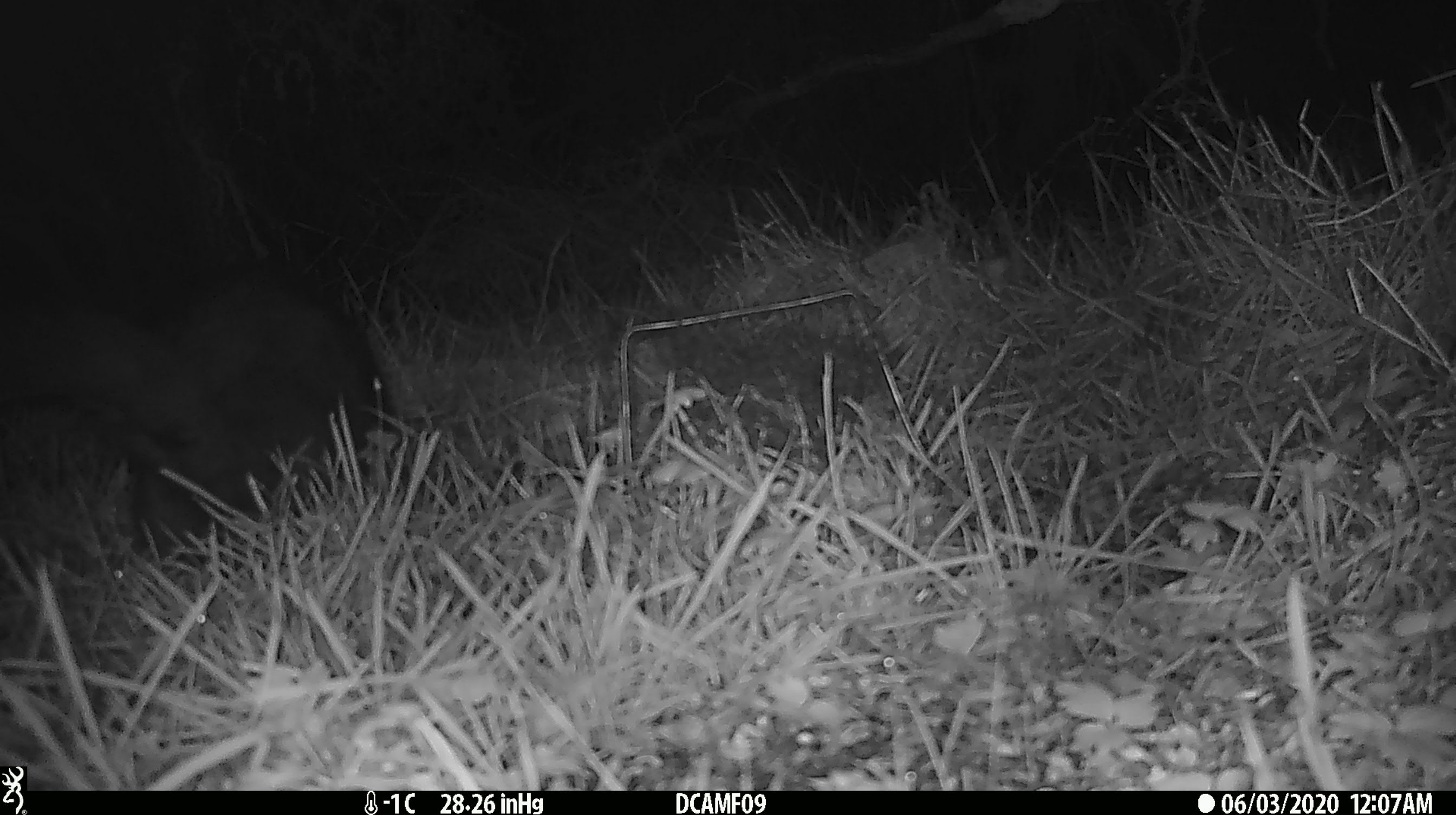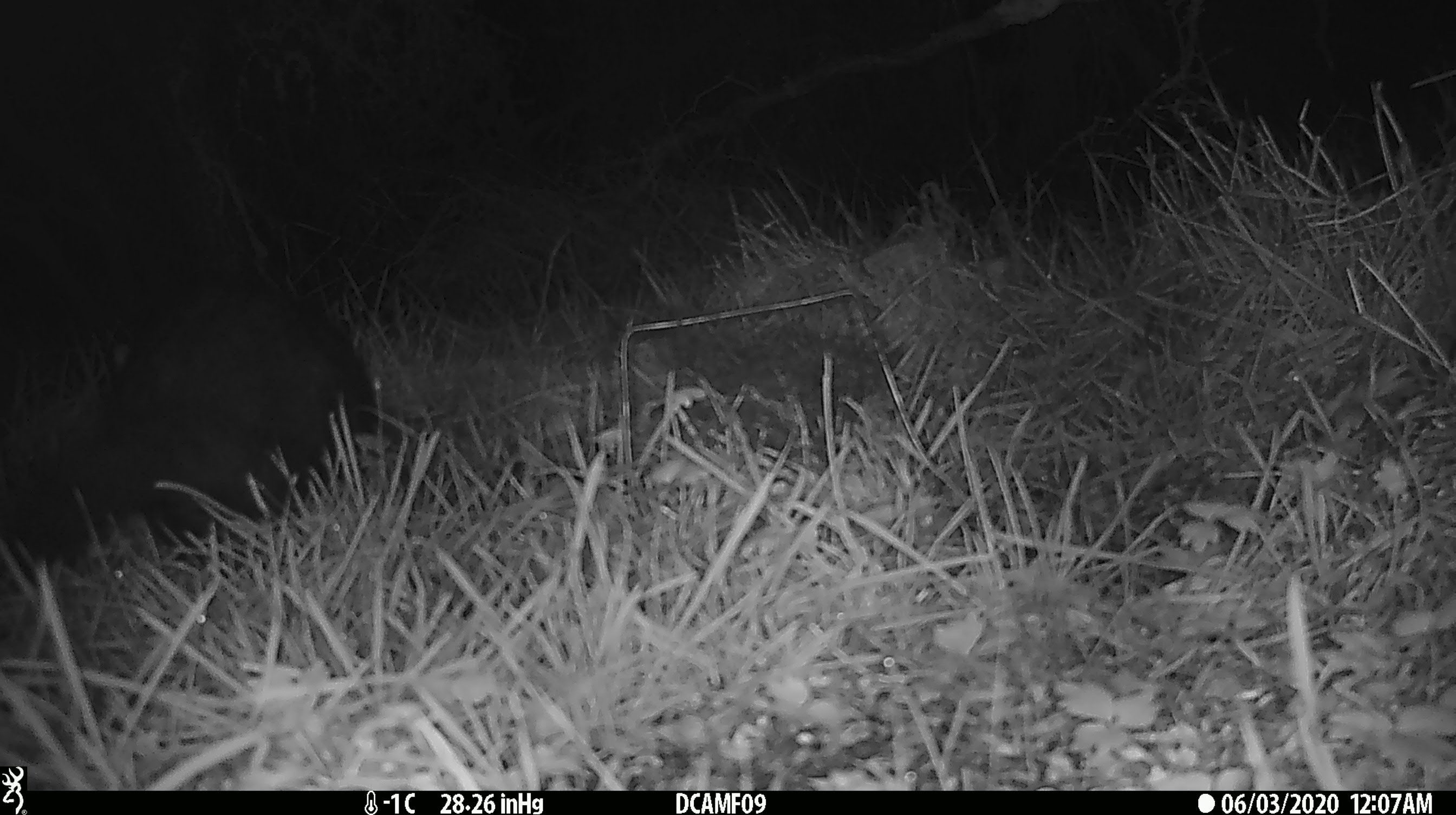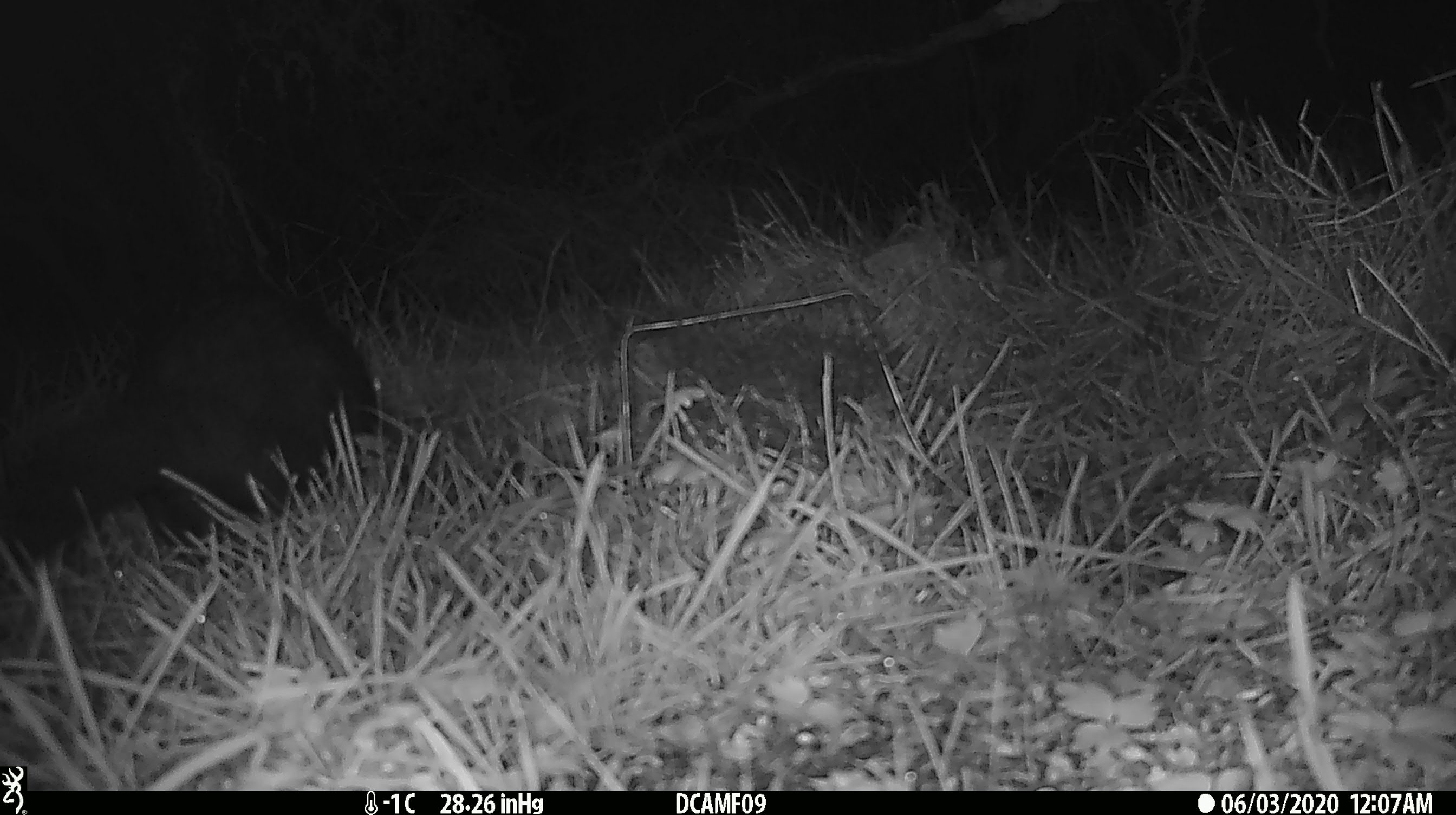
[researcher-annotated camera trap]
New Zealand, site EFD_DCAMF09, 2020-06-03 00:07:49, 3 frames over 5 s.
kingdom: Animalia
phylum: Chordata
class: Mammalia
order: Diprotodontia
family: Phalangeridae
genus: Trichosurus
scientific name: Trichosurus vulpecula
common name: common brushtail possum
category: possum